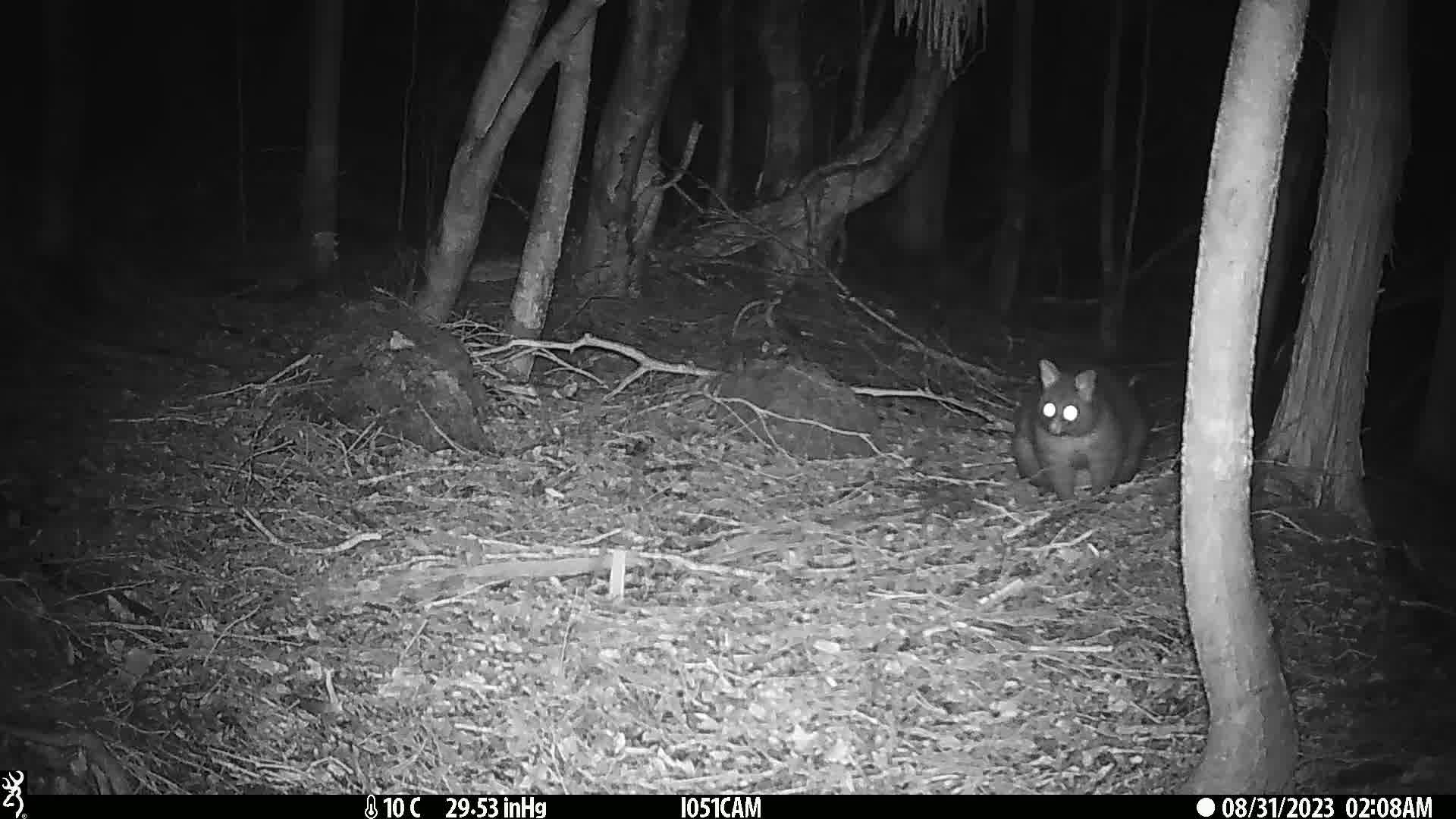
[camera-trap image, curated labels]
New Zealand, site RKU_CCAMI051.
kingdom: Animalia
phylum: Chordata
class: Mammalia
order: Diprotodontia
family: Phalangeridae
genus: Trichosurus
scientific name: Trichosurus vulpecula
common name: common brushtail possum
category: possum